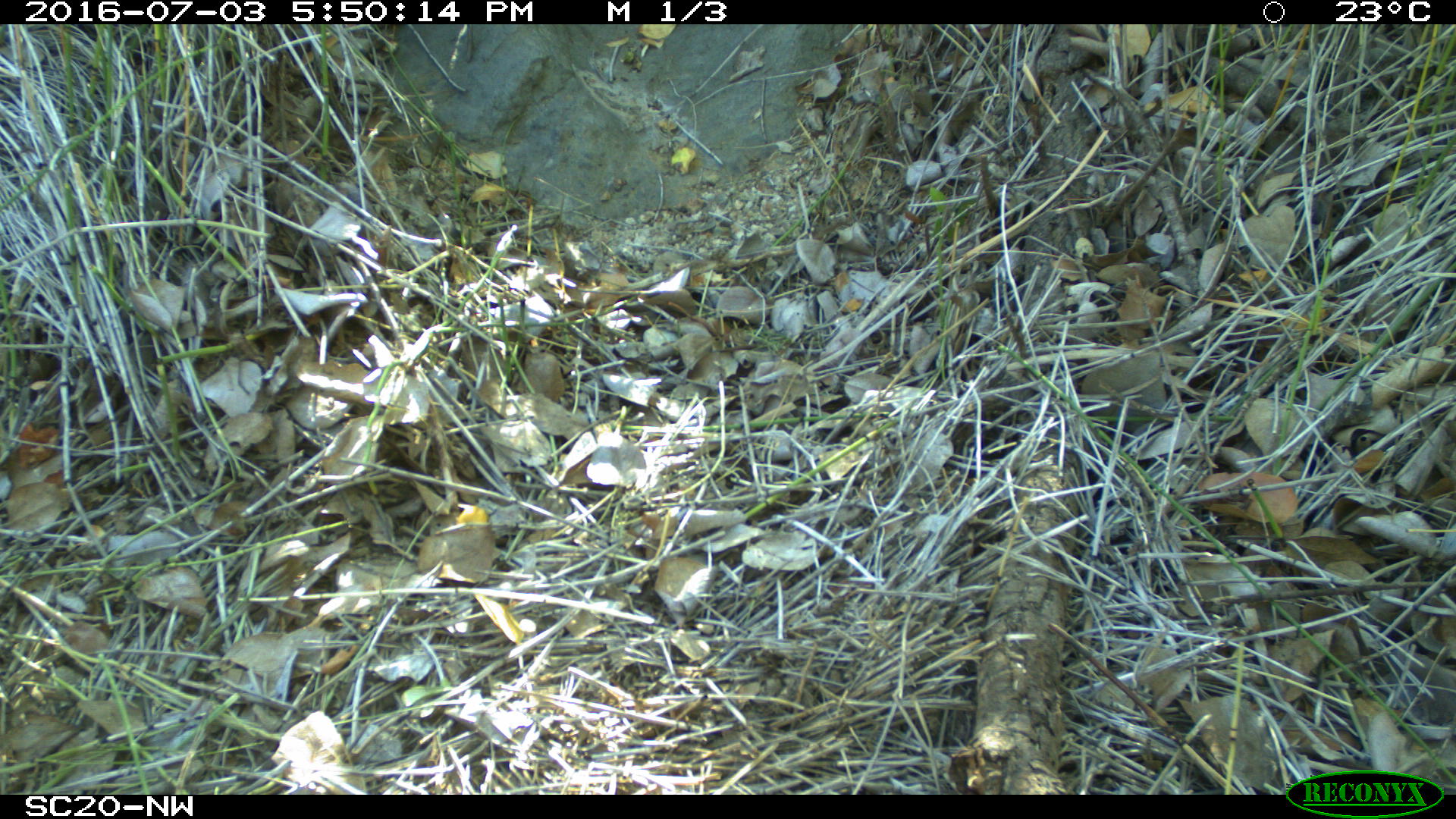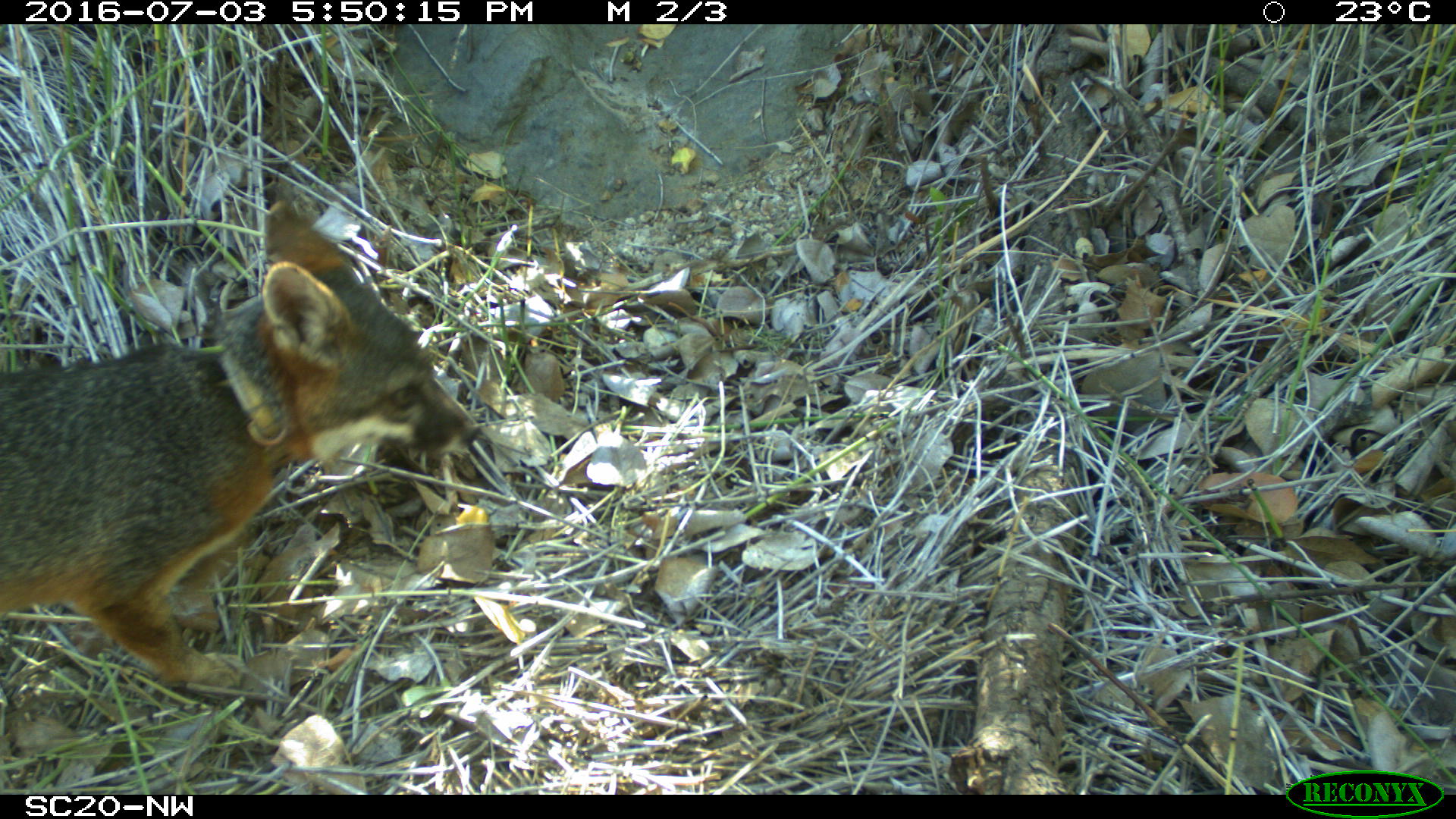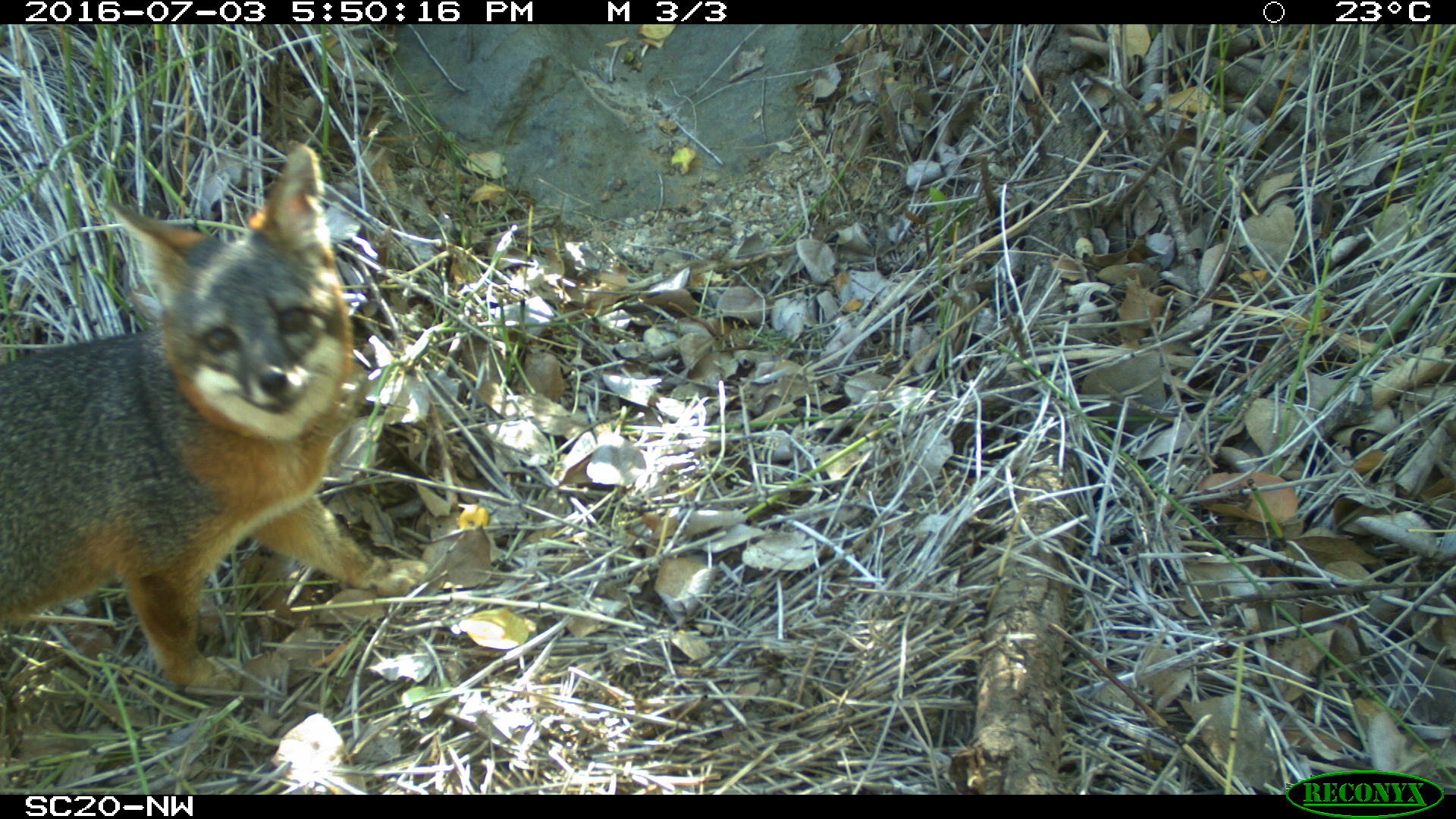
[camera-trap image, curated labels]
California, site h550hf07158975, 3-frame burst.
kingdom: Animalia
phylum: Chordata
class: Mammalia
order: Carnivora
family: Canidae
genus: Urocyon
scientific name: Urocyon littoralis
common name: island fox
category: fox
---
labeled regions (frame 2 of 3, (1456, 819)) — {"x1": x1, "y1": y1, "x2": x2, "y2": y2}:
fox: {"x1": 0, "y1": 196, "x2": 484, "y2": 692}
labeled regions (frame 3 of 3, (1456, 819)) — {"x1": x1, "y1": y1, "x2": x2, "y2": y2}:
fox: {"x1": 0, "y1": 140, "x2": 426, "y2": 755}